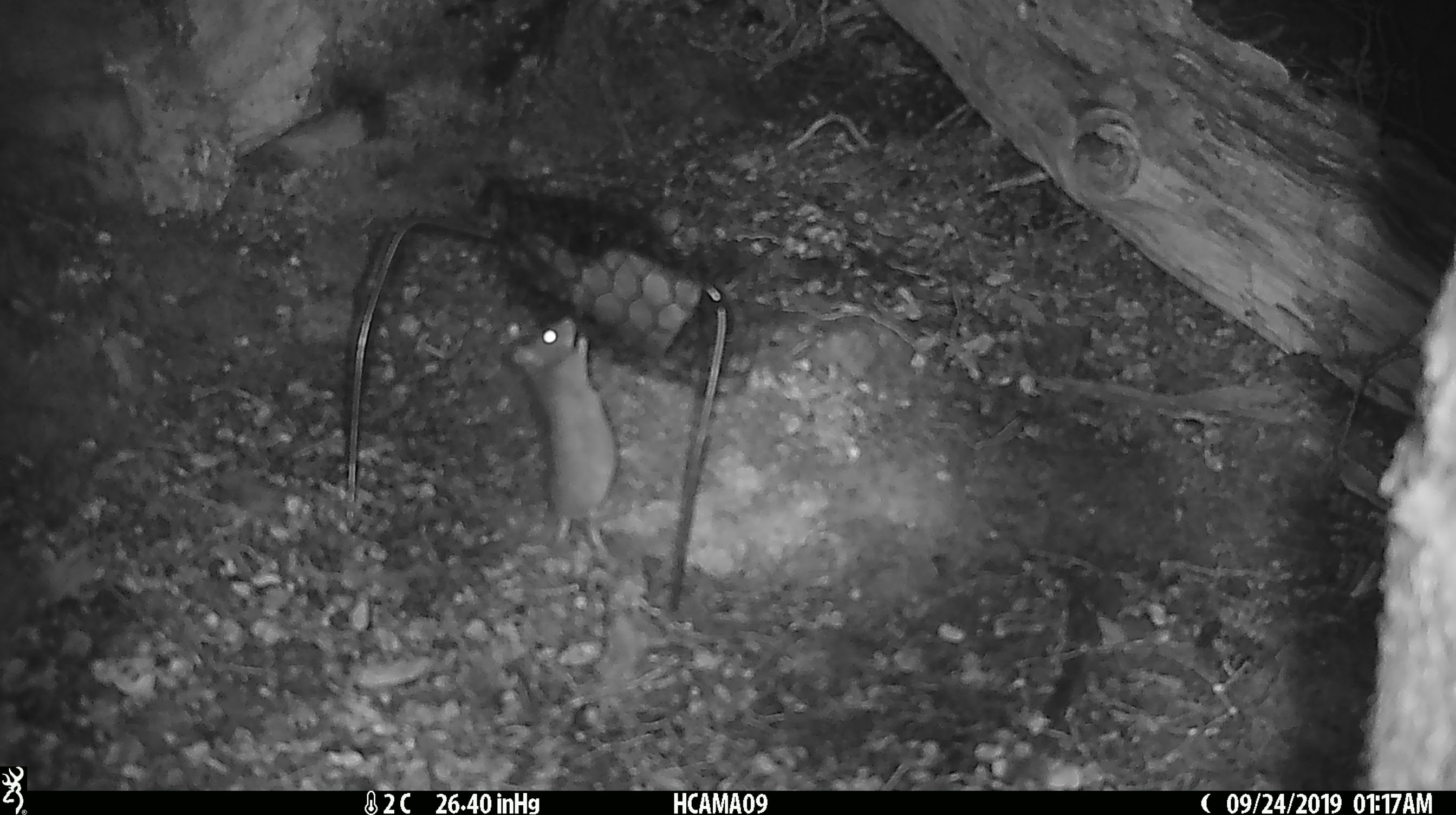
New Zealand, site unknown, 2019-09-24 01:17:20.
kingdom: Animalia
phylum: Chordata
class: Mammalia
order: Rodentia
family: Muridae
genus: Mus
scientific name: Mus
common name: mouse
Mouse (Mus).